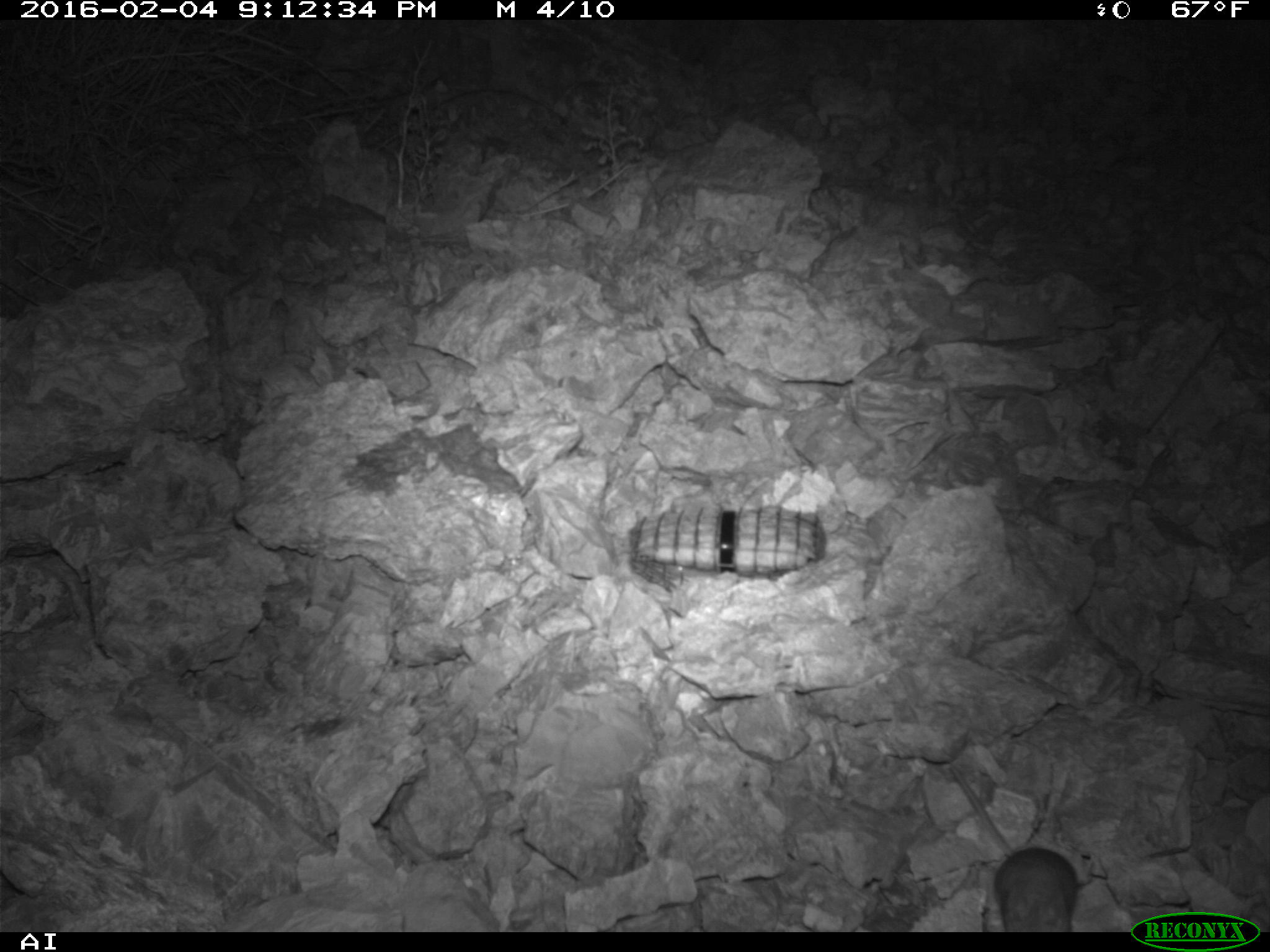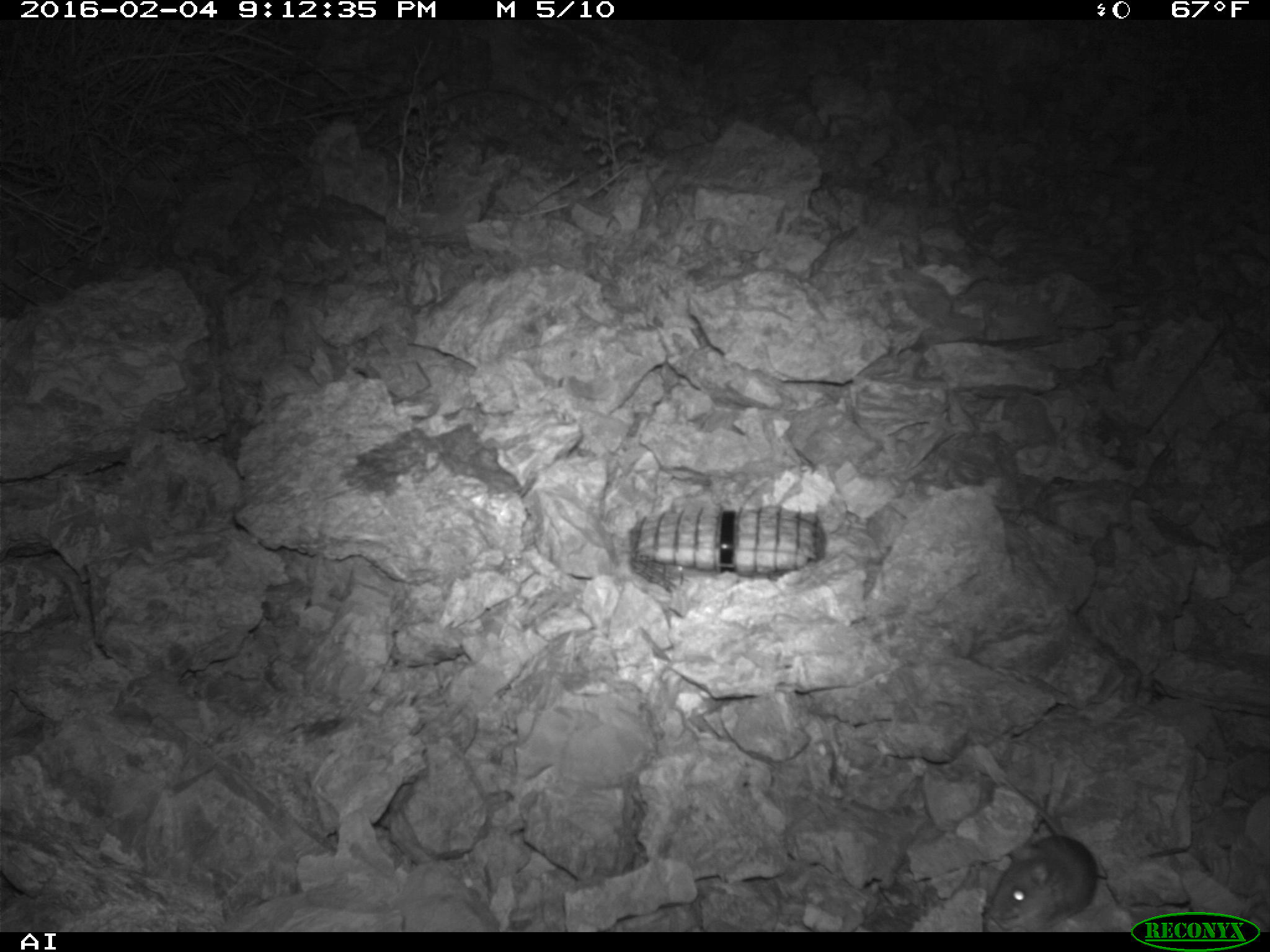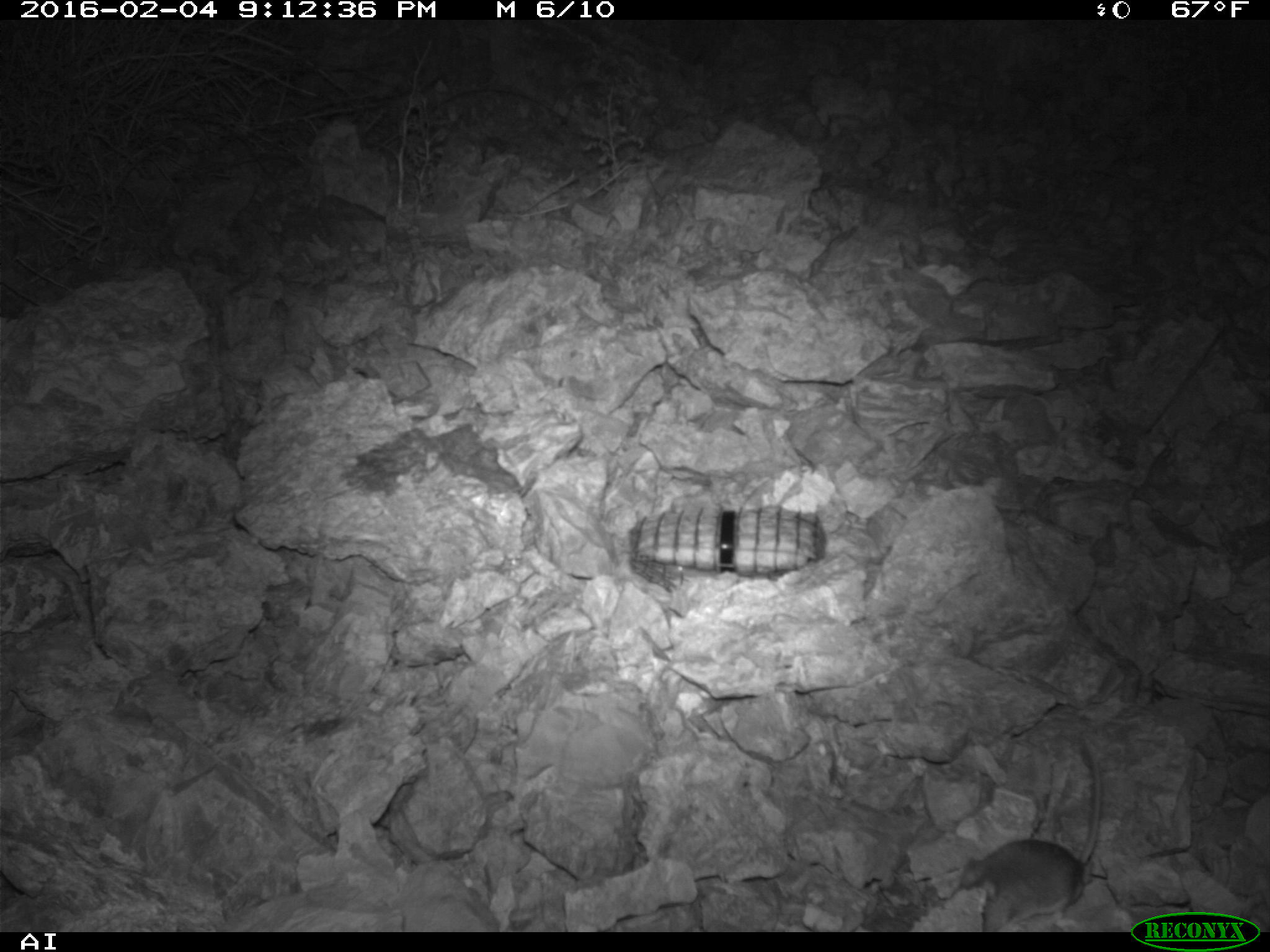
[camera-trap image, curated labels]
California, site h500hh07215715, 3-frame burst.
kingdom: Animalia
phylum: Chordata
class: Mammalia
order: Rodentia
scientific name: Rodentia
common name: rodent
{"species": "rodent (Rodentia)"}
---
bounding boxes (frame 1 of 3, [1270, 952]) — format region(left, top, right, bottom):
rodent: region(948, 762, 1078, 932)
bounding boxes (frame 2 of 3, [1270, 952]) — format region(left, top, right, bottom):
rodent: region(980, 778, 1114, 932)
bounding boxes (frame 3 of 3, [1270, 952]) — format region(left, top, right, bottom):
rodent: region(949, 735, 1103, 932)